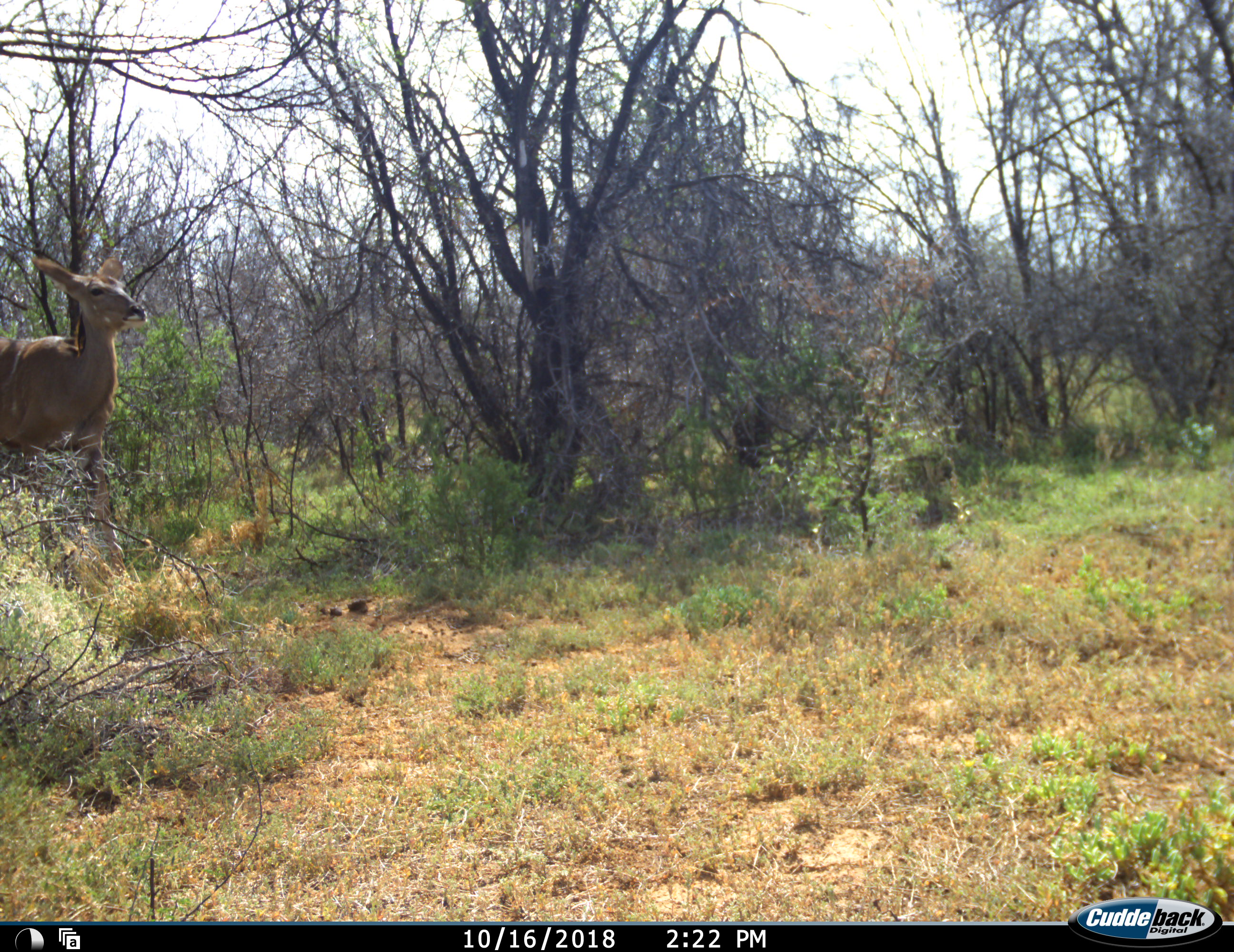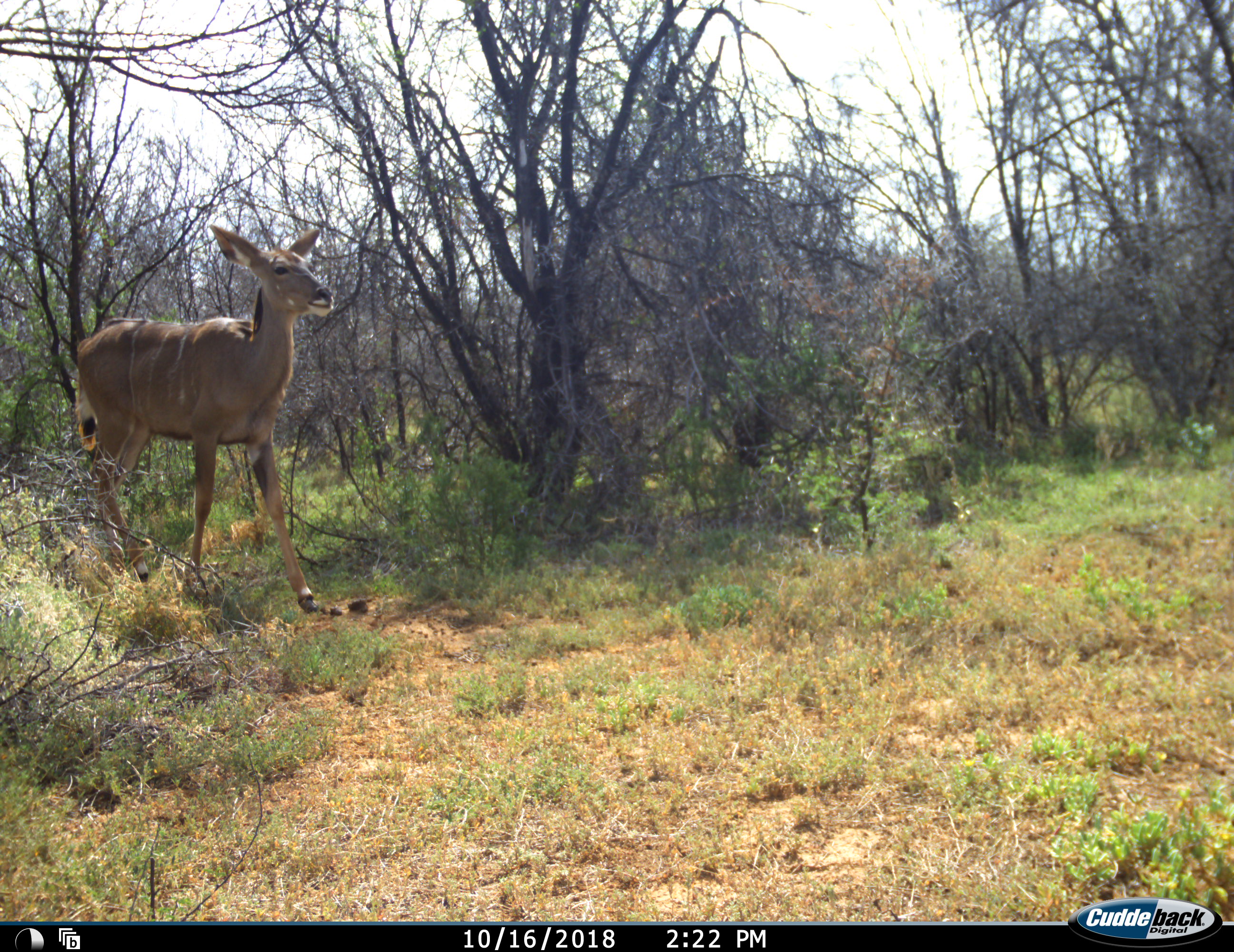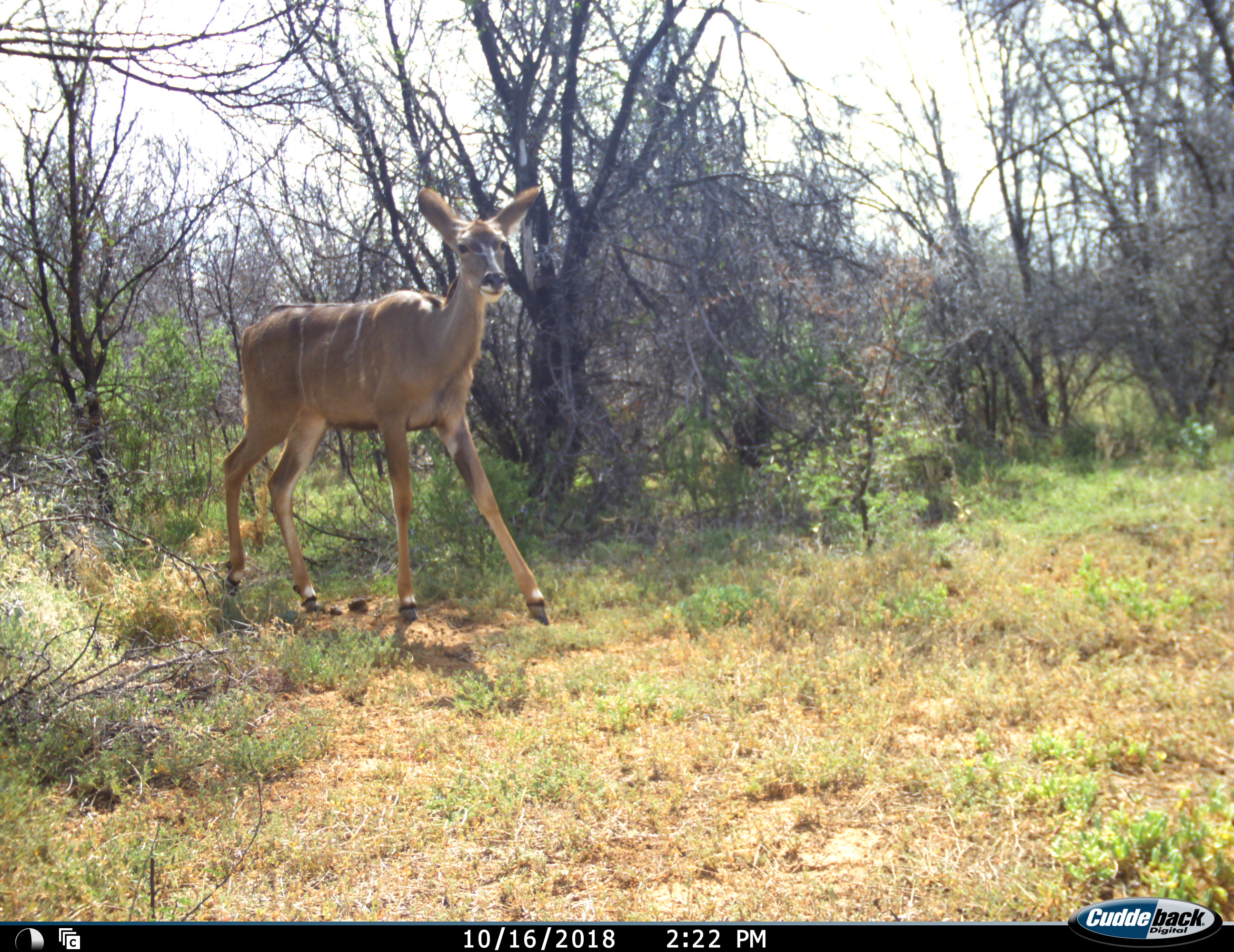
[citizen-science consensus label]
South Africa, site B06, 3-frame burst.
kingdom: Animalia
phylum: Chordata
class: Mammalia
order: Artiodactyla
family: Bovidae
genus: Tragelaphus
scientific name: Tragelaphus strepsiceros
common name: greater kudu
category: kudu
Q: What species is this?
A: Kudu (greater kudu) (Tragelaphus strepsiceros).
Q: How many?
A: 1.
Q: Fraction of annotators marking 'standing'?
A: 25%.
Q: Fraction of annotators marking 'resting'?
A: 0%.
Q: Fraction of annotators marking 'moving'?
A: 75%.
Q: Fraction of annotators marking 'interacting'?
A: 0%.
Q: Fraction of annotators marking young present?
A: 0%.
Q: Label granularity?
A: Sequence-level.